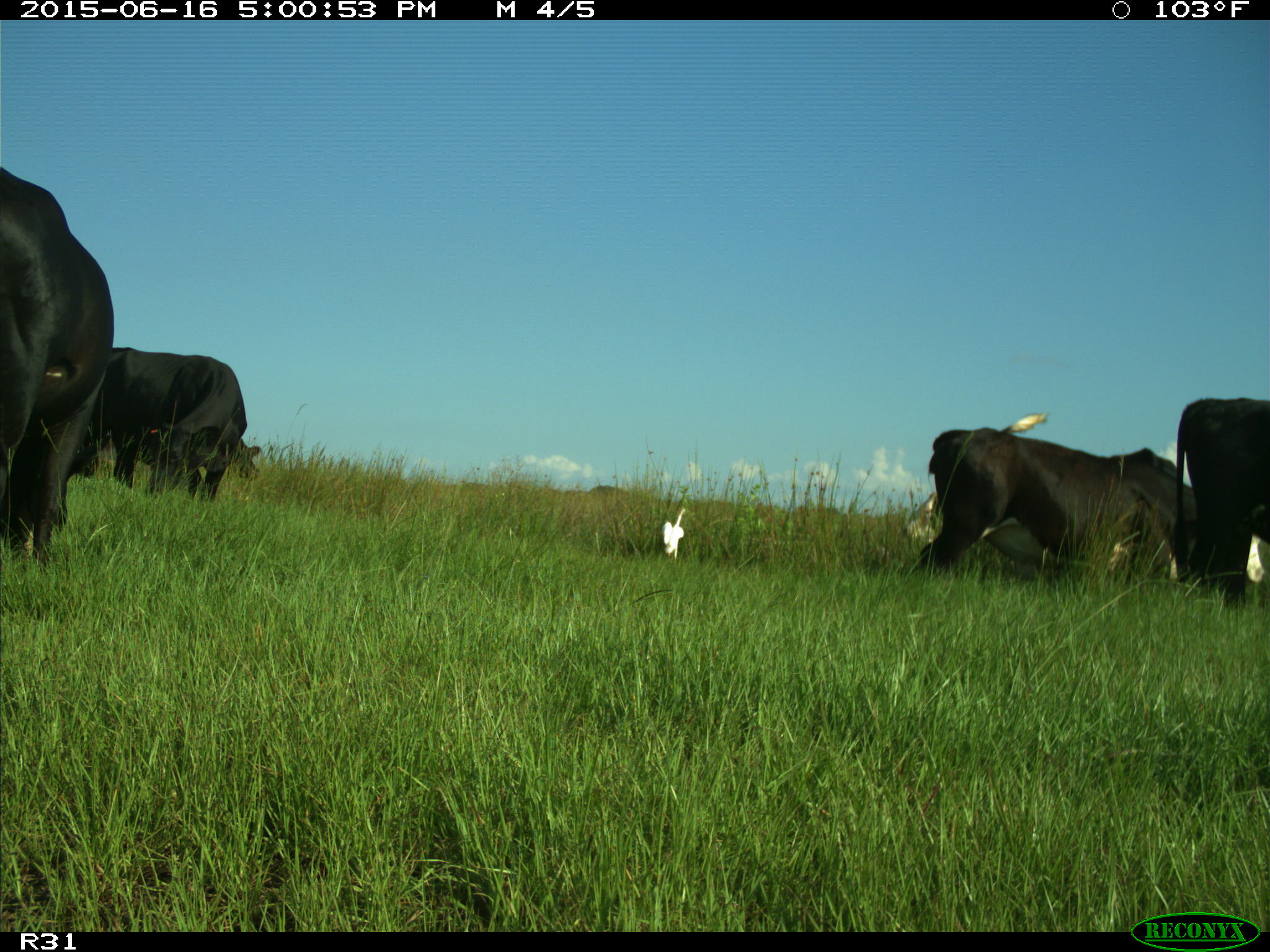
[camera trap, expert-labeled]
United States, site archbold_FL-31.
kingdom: Animalia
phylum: Chordata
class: Mammalia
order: Artiodactyla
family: Bovidae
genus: Bos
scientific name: Bos taurus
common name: domestic cow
Bos taurus (domestic cow).